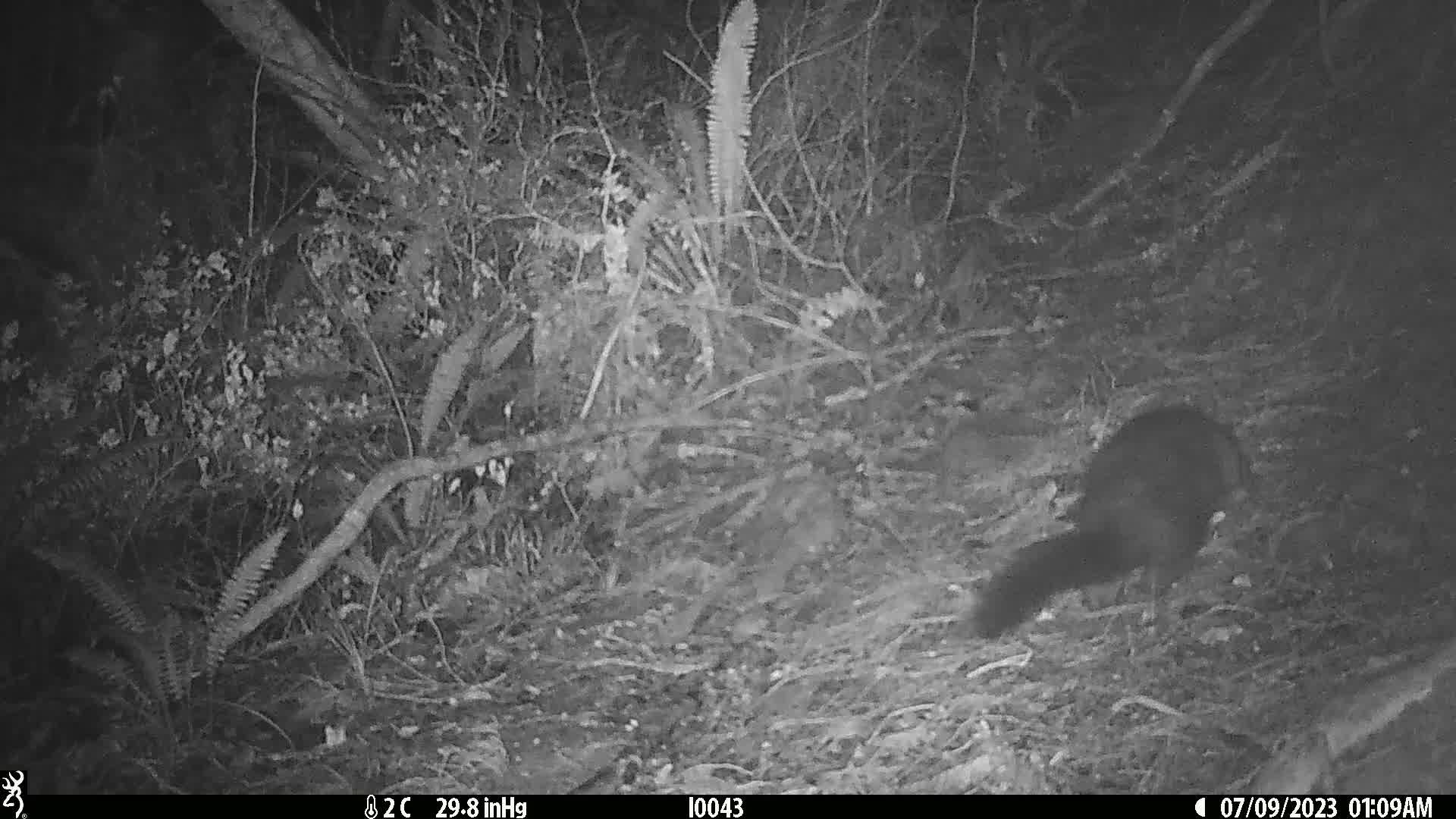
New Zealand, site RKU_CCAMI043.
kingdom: Animalia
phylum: Chordata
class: Mammalia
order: Diprotodontia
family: Phalangeridae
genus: Trichosurus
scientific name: Trichosurus vulpecula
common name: common brushtail possum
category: possum